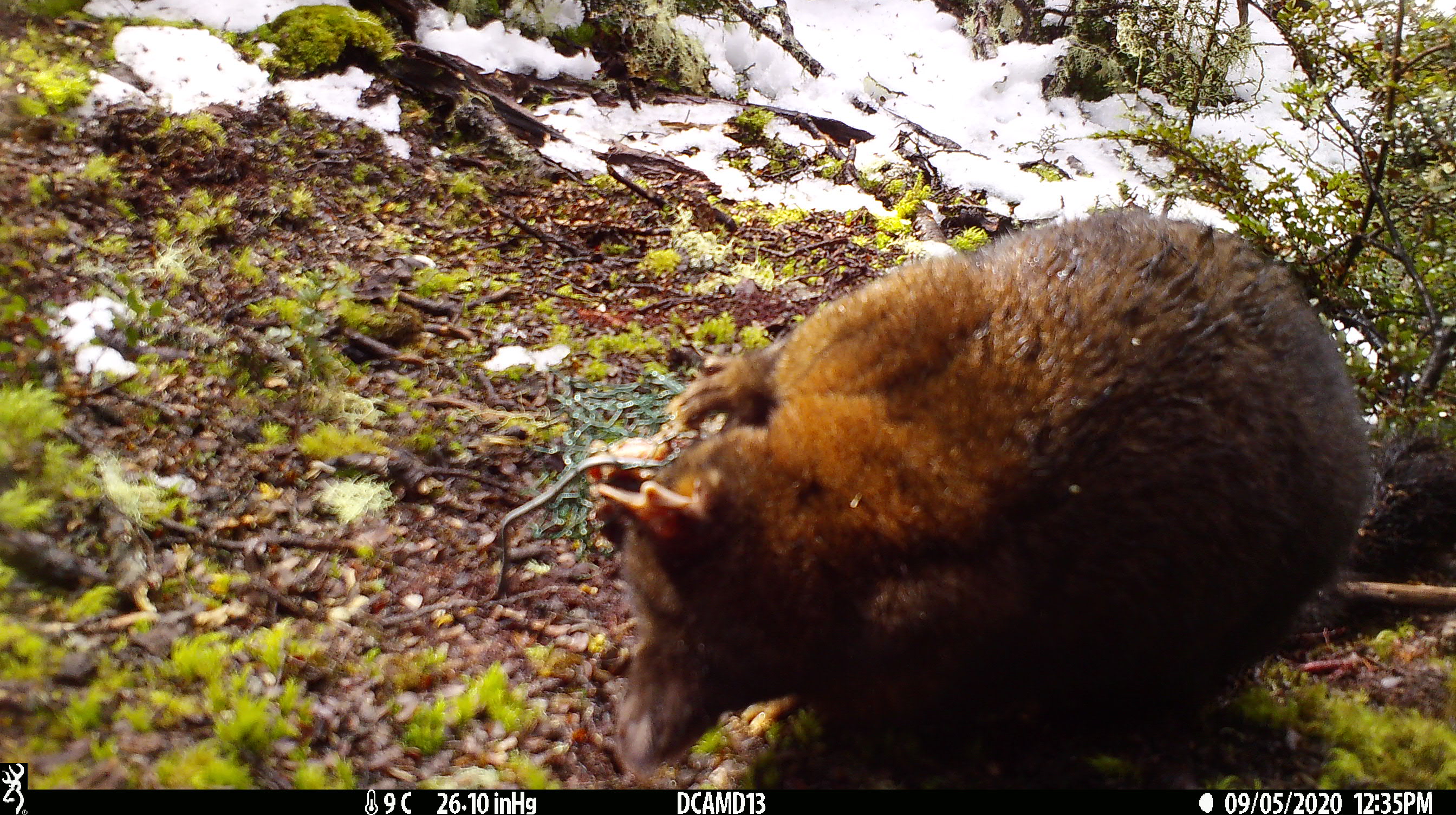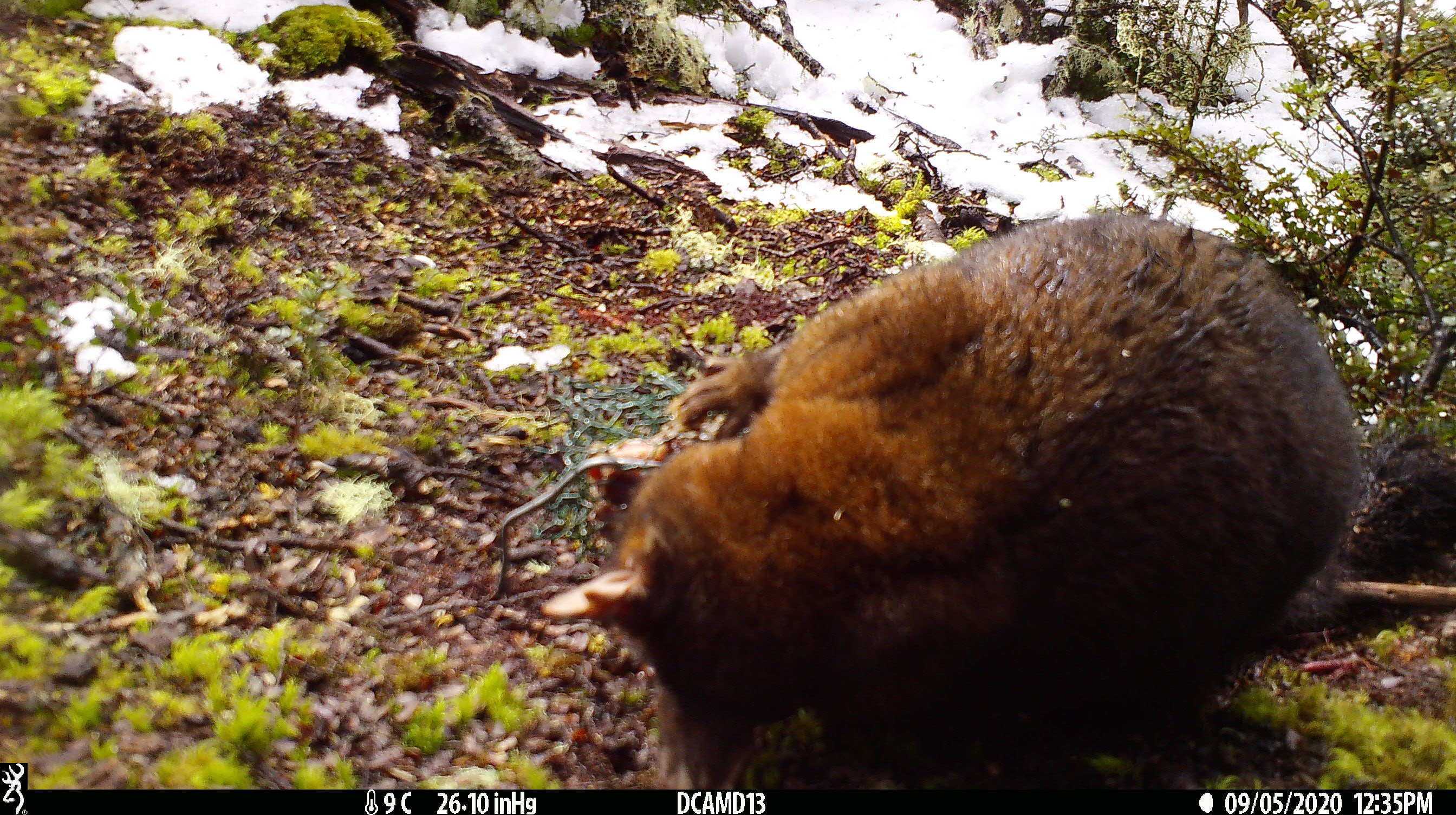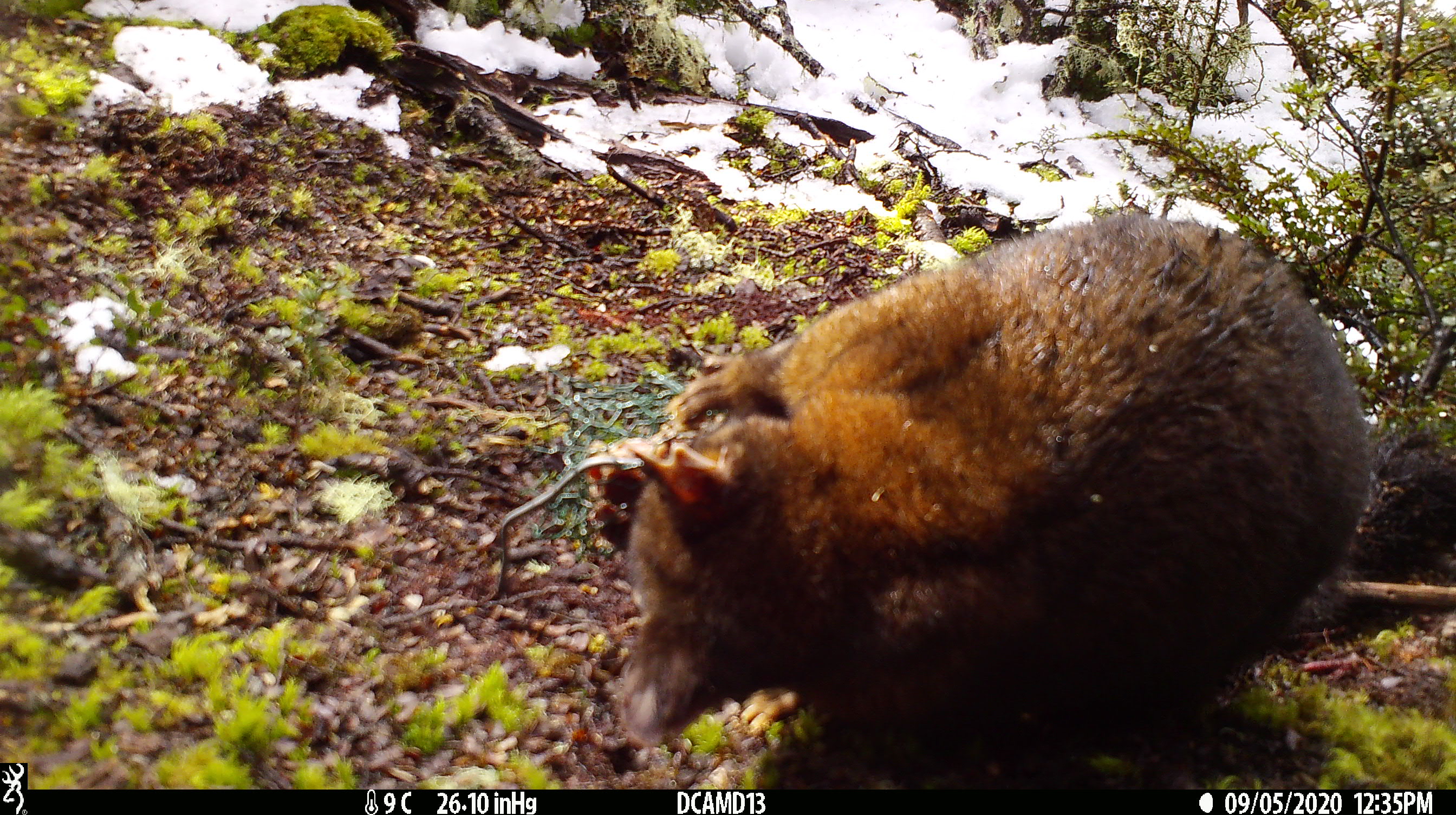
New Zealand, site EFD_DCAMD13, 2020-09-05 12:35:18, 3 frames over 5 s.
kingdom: Animalia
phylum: Chordata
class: Mammalia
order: Diprotodontia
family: Phalangeridae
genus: Trichosurus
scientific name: Trichosurus vulpecula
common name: common brushtail possum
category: possum